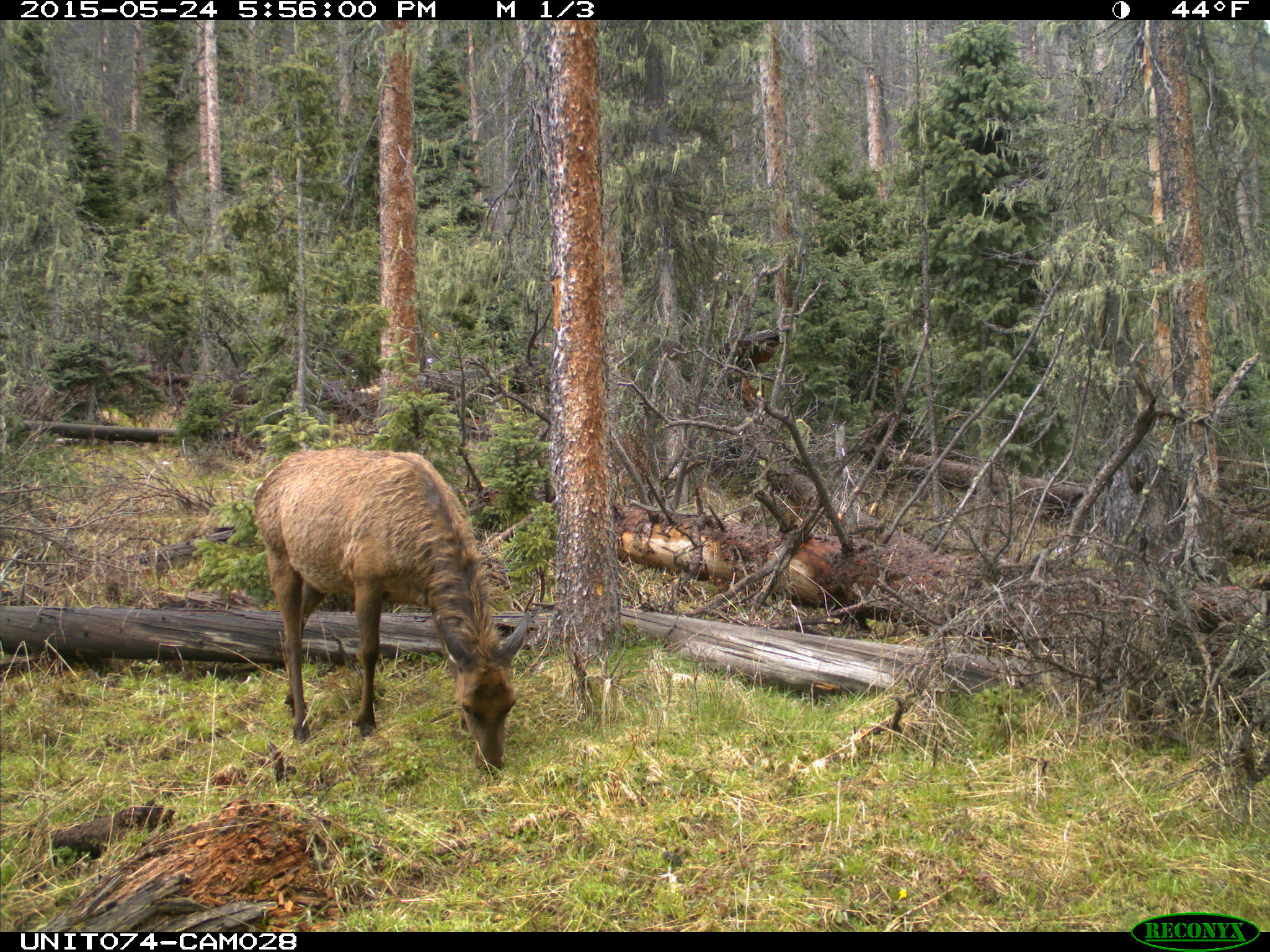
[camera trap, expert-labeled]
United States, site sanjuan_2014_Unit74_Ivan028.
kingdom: Animalia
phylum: Chordata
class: Mammalia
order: Artiodactyla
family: Cervidae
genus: Cervus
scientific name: Cervus elaphus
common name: red deer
Cervus elaphus (red deer).